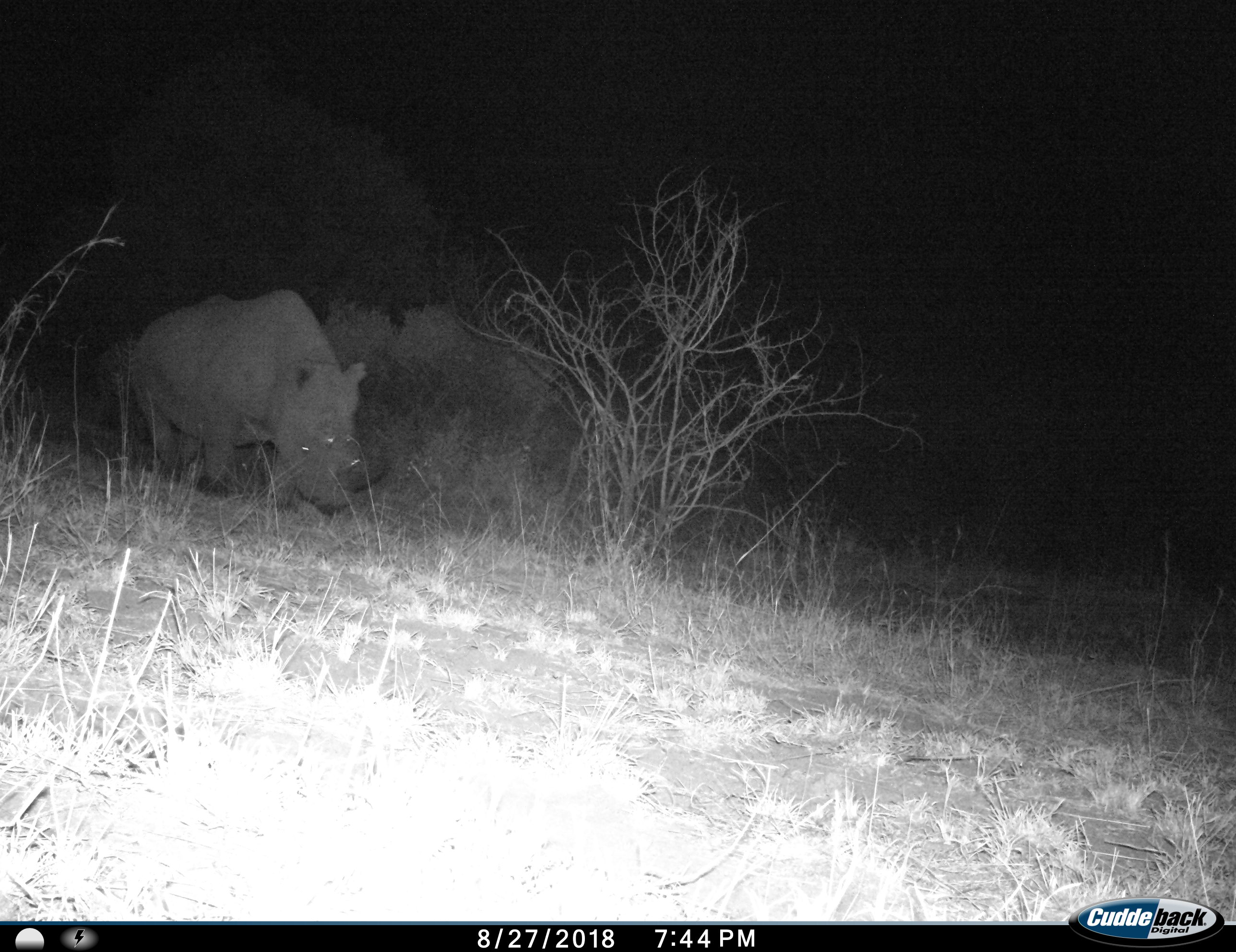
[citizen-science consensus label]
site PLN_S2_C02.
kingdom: Animalia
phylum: Chordata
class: Mammalia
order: Perissodactyla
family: Rhinocerotidae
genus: Ceratotherium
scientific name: Ceratotherium simum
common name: white rhinoceros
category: rhinoceroswhite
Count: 1.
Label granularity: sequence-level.